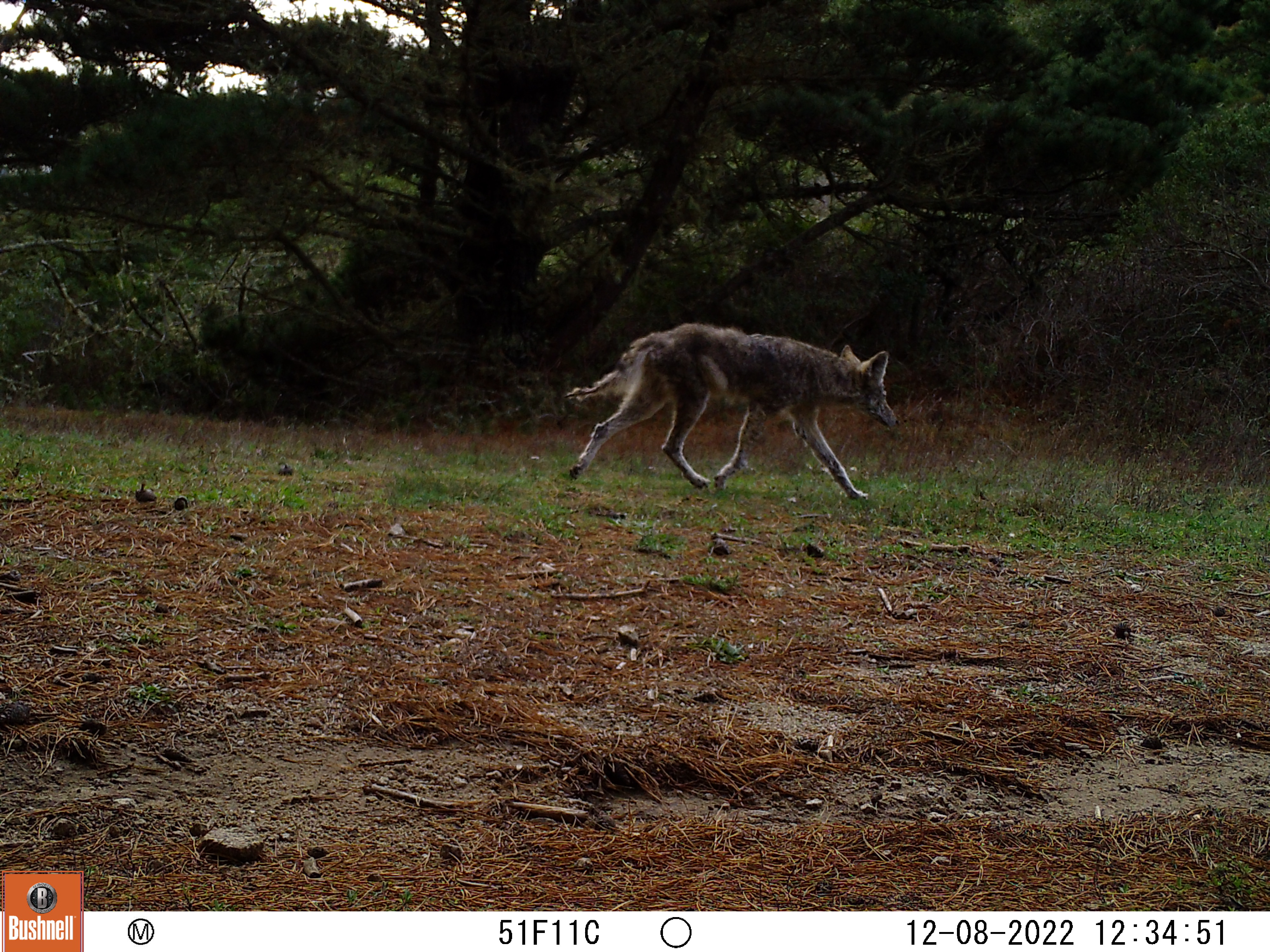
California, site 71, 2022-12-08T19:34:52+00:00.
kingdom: Animalia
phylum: Chordata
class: Mammalia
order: Carnivora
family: Canidae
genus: Canis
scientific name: Canis latrans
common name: coyote